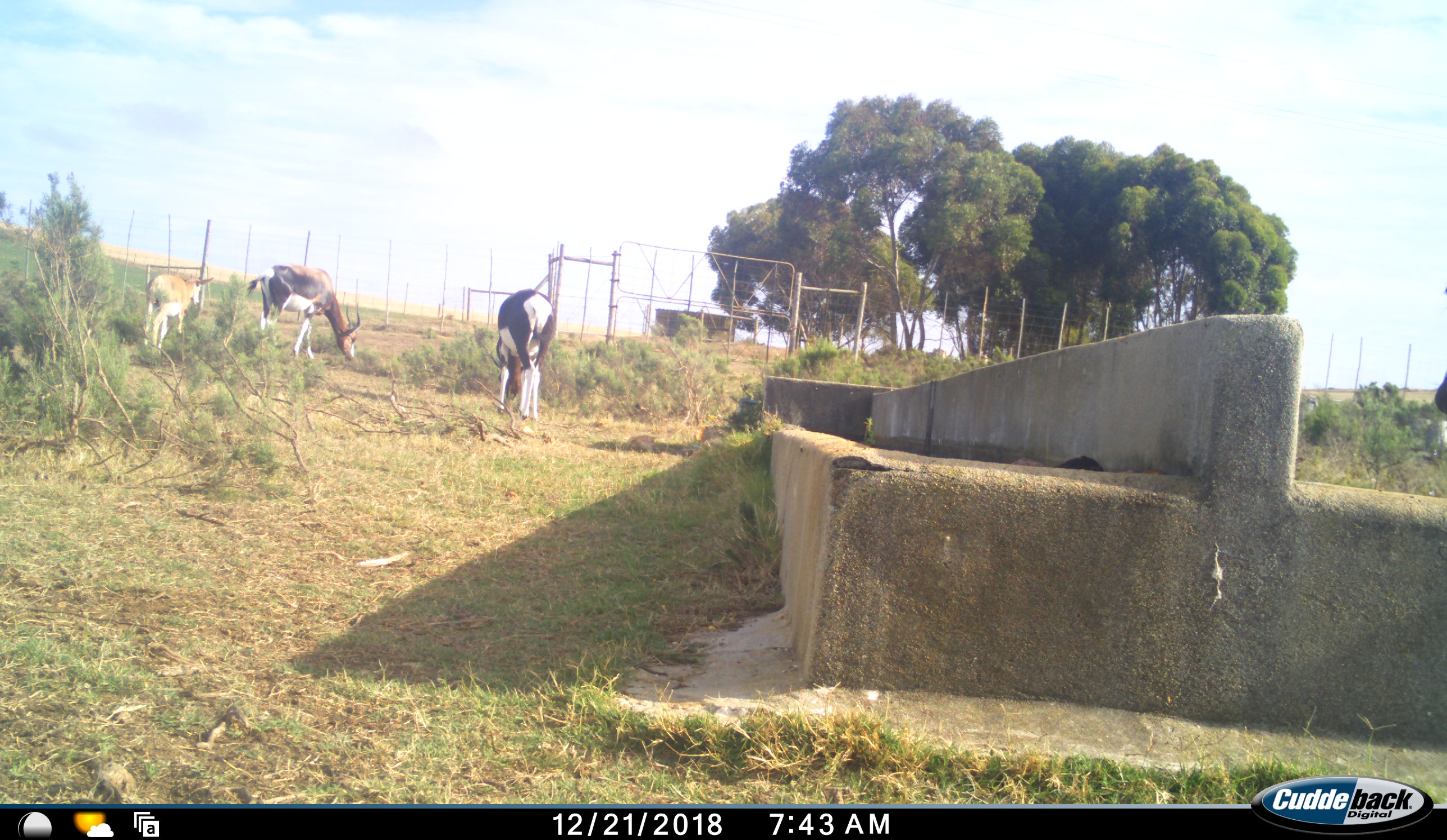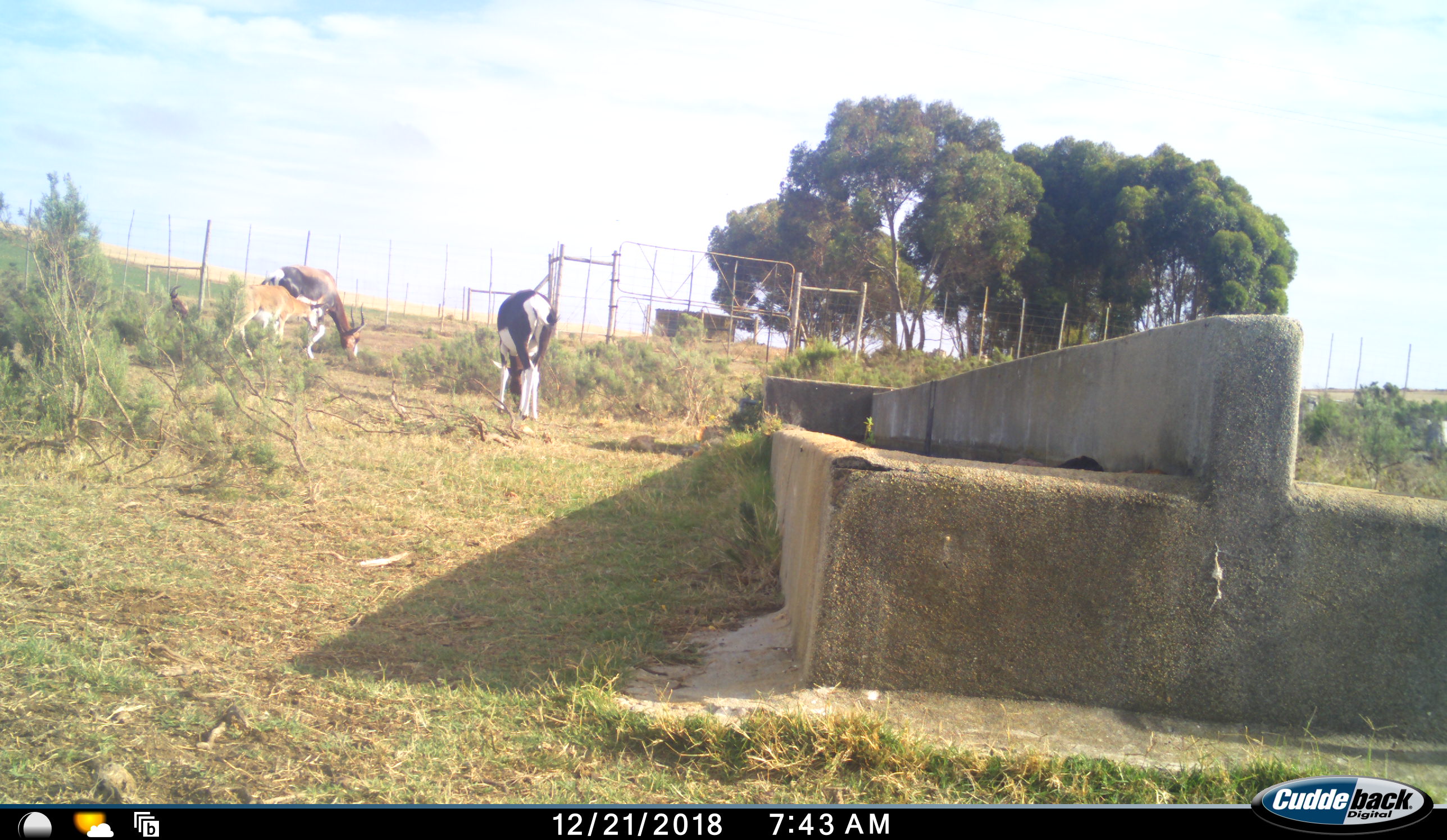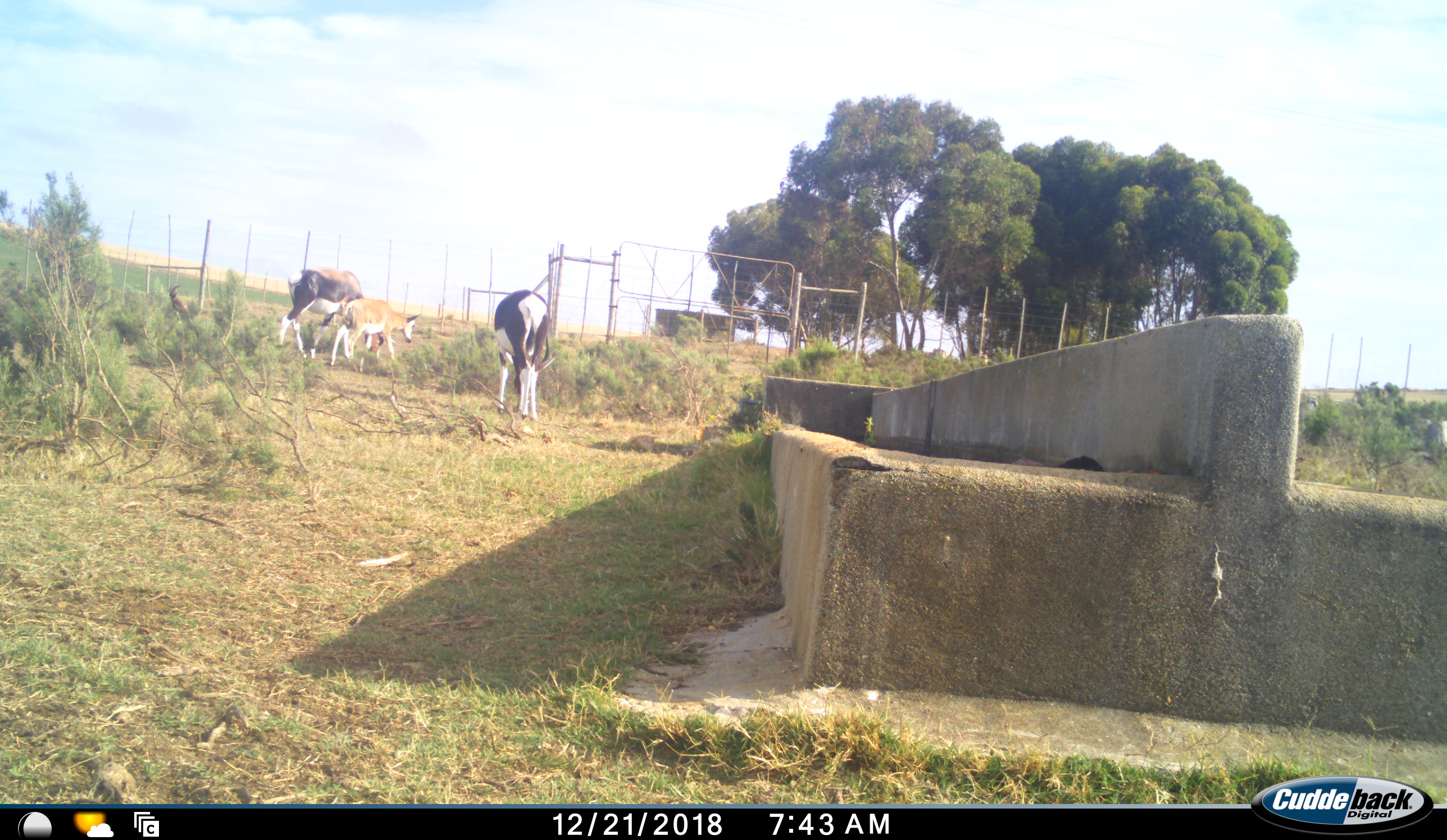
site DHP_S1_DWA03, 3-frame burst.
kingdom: Animalia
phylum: Chordata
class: Mammalia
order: Artiodactyla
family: Bovidae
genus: Damaliscus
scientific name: Damaliscus pygargus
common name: bontebok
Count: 3.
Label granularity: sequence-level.